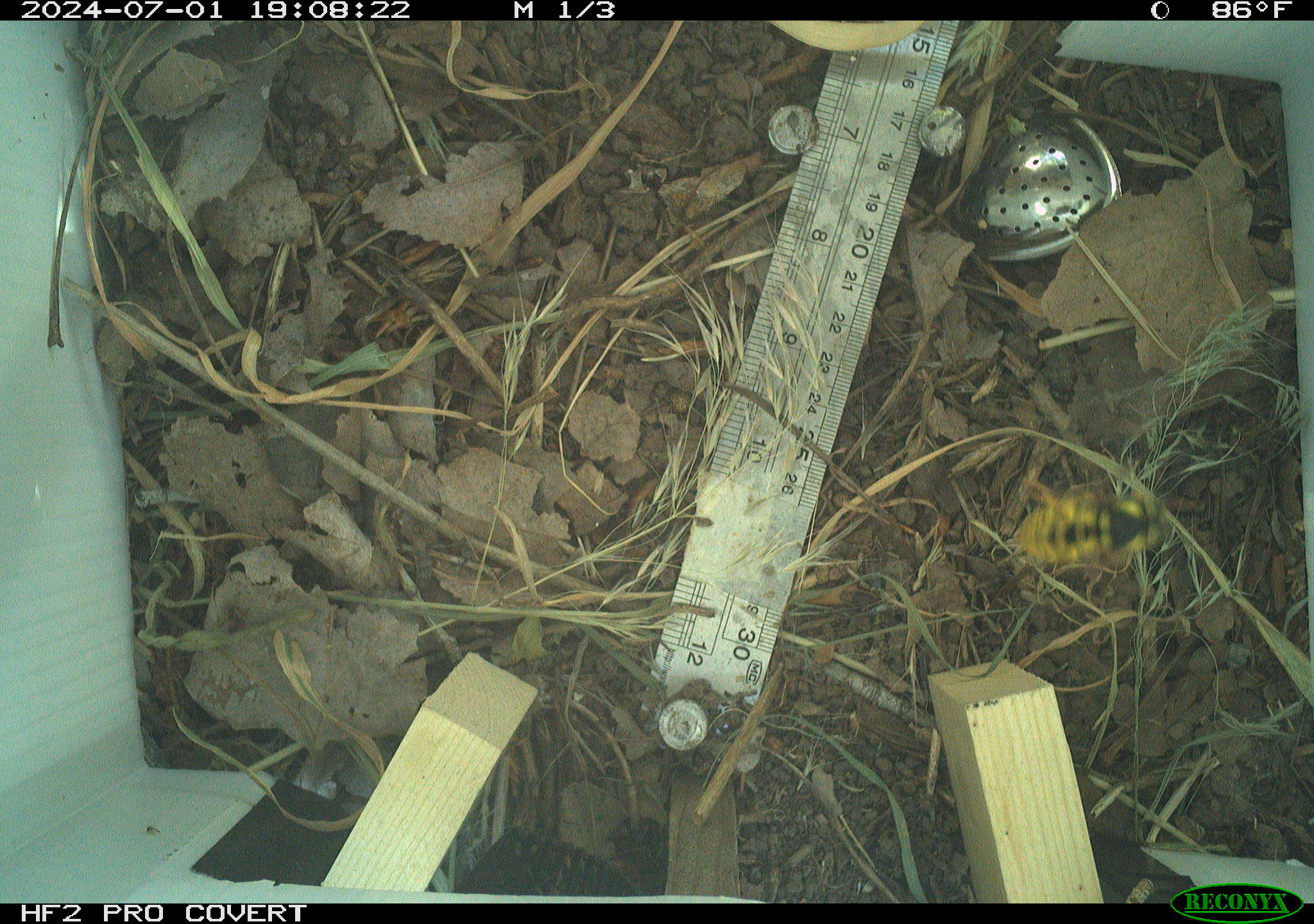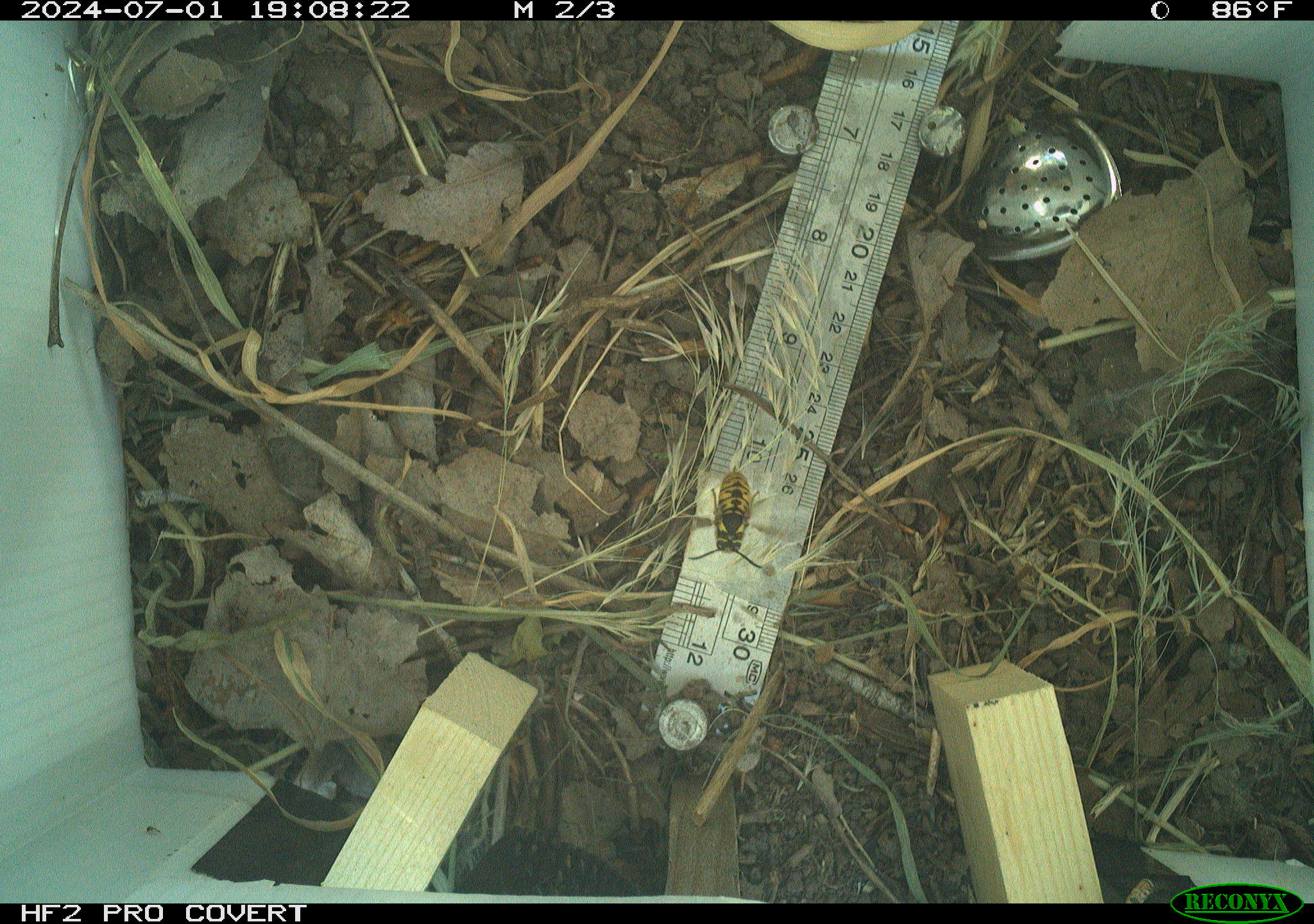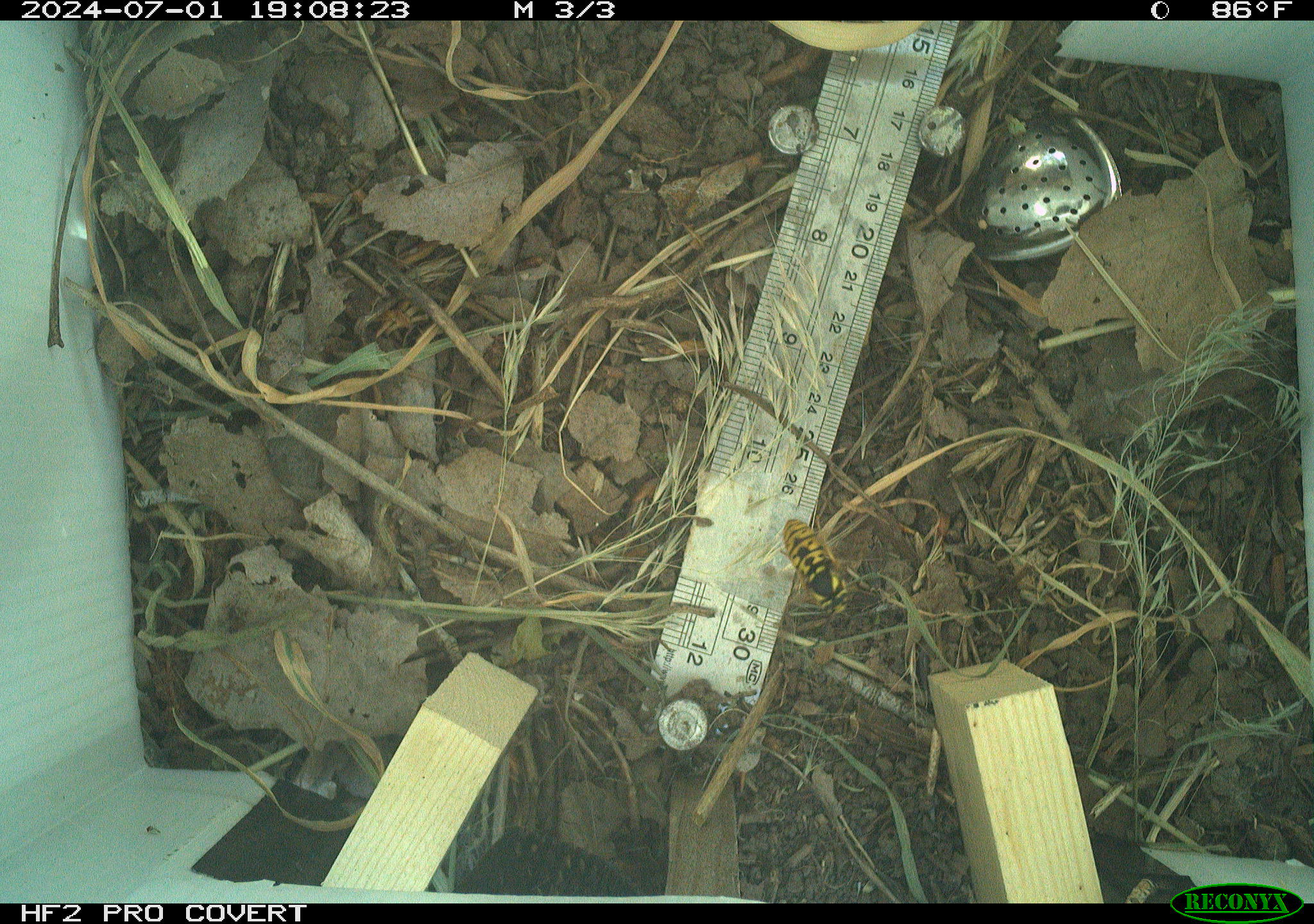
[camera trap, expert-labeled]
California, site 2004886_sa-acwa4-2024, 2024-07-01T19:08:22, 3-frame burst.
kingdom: Animalia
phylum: Arthropoda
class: Insecta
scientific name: Insecta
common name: insect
Insect (Insecta).